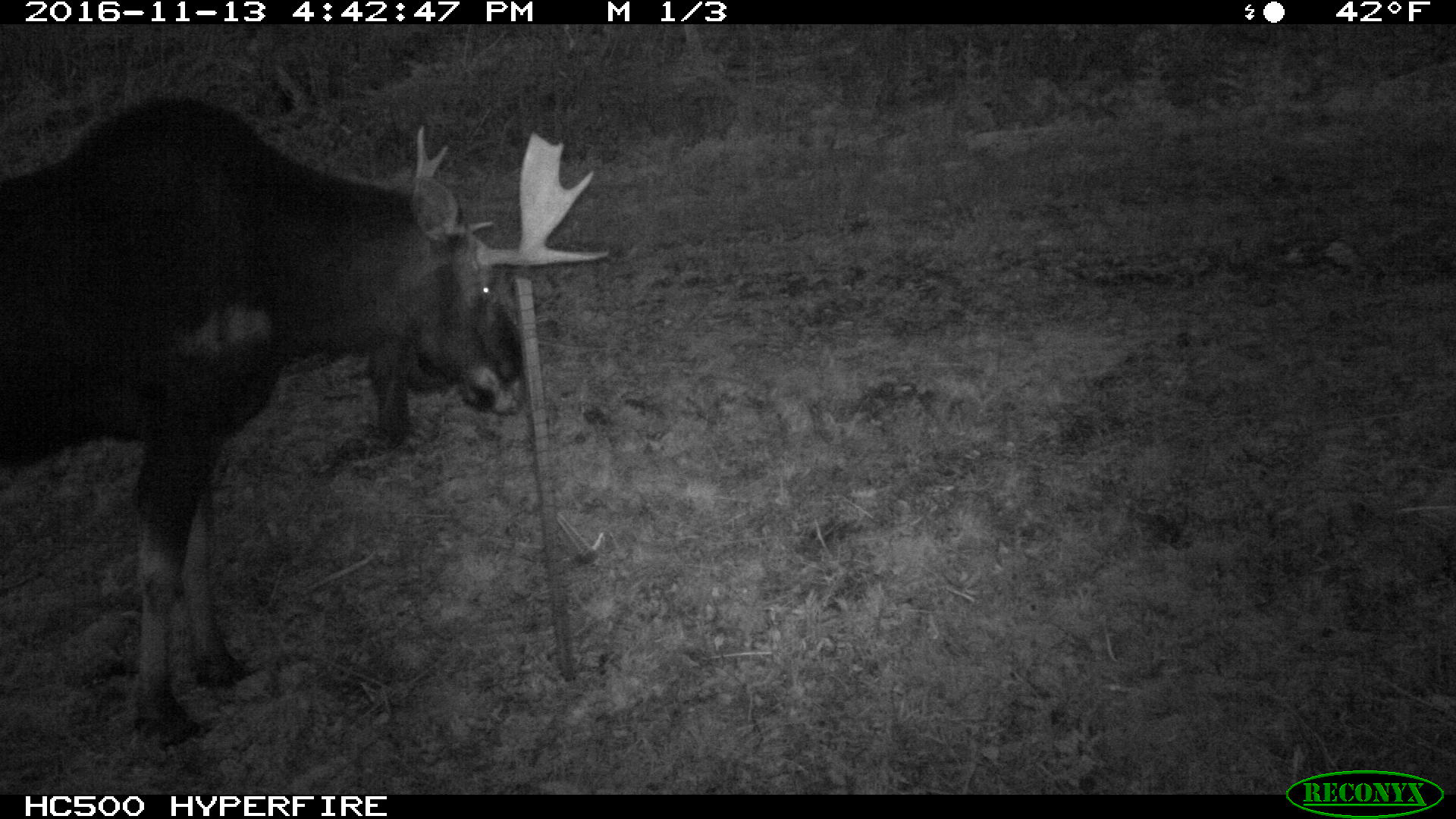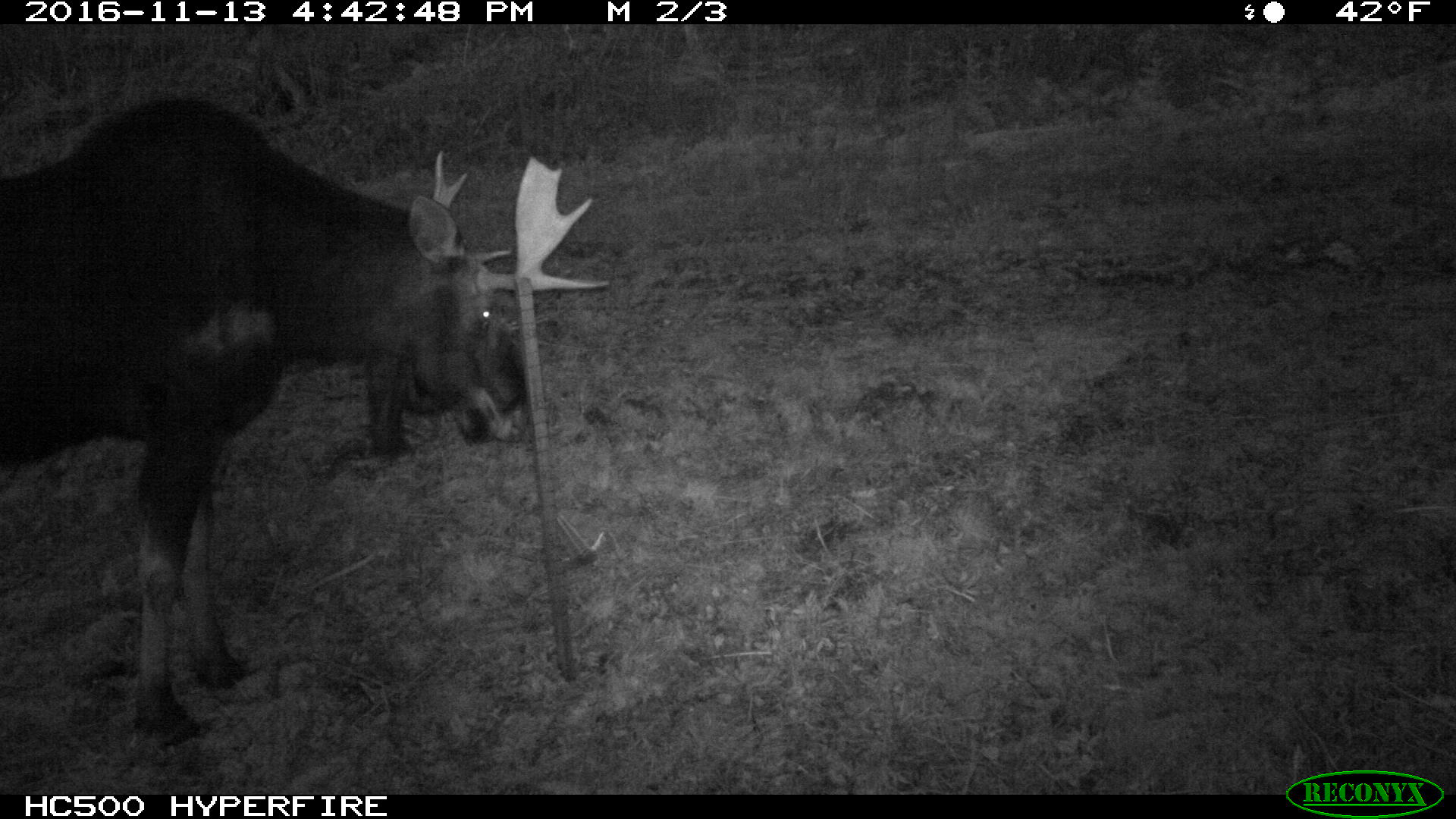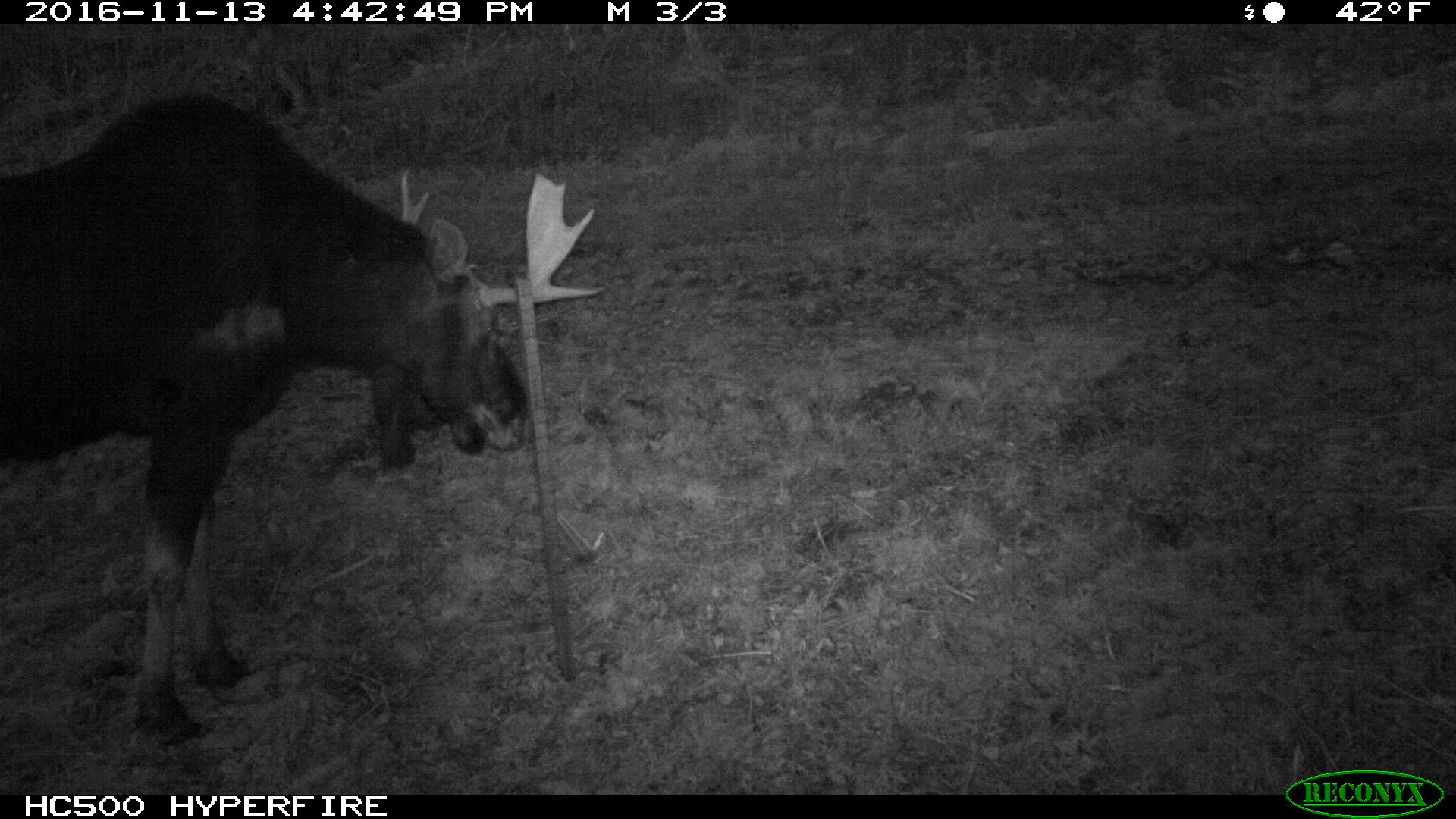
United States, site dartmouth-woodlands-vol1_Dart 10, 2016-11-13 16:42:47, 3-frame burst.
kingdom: Animalia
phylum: Chordata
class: Mammalia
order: Artiodactyla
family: Cervidae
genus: Alces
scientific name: Alces alces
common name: moose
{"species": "moose (Alces alces)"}